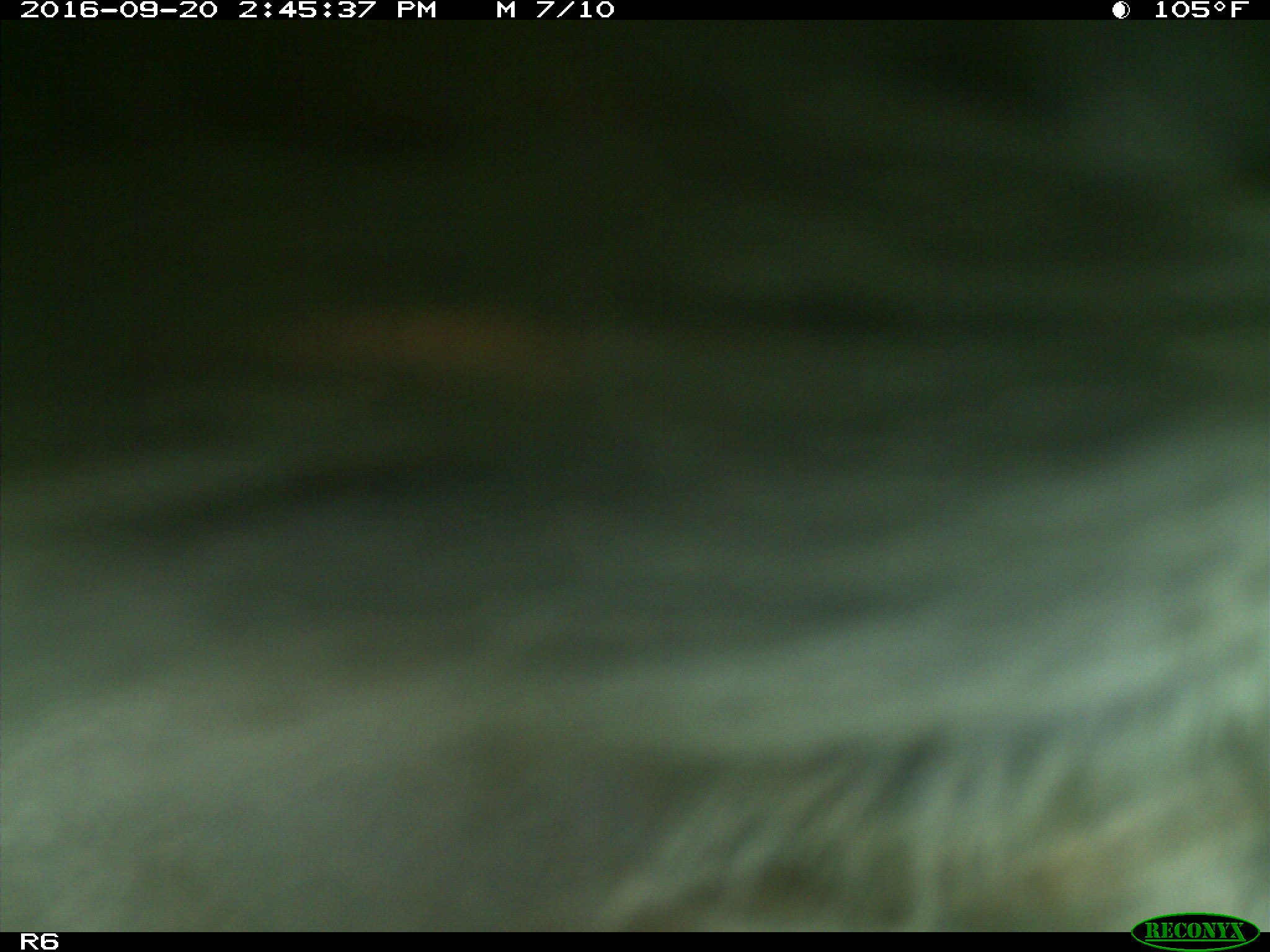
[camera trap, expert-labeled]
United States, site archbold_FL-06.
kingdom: Animalia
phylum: Chordata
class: Mammalia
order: Artiodactyla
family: Bovidae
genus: Bos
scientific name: Bos taurus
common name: domestic cow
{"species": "Bos taurus (domestic cow)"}